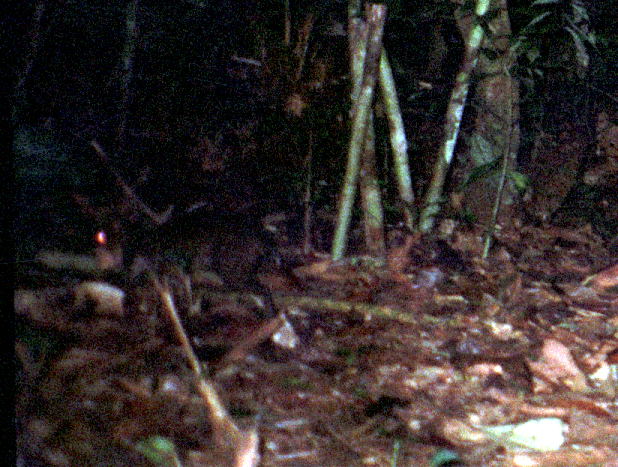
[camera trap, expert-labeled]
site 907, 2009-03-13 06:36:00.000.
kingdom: Animalia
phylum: Chordata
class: Mammalia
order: Rodentia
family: Dasyproctidae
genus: Myoprocta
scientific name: Myoprocta pratti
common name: green acouchi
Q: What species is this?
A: Myoprocta pratti (green acouchi).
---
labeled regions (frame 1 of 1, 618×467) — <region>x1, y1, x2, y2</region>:
myoprocta pratti: <region>94, 201, 308, 318</region>